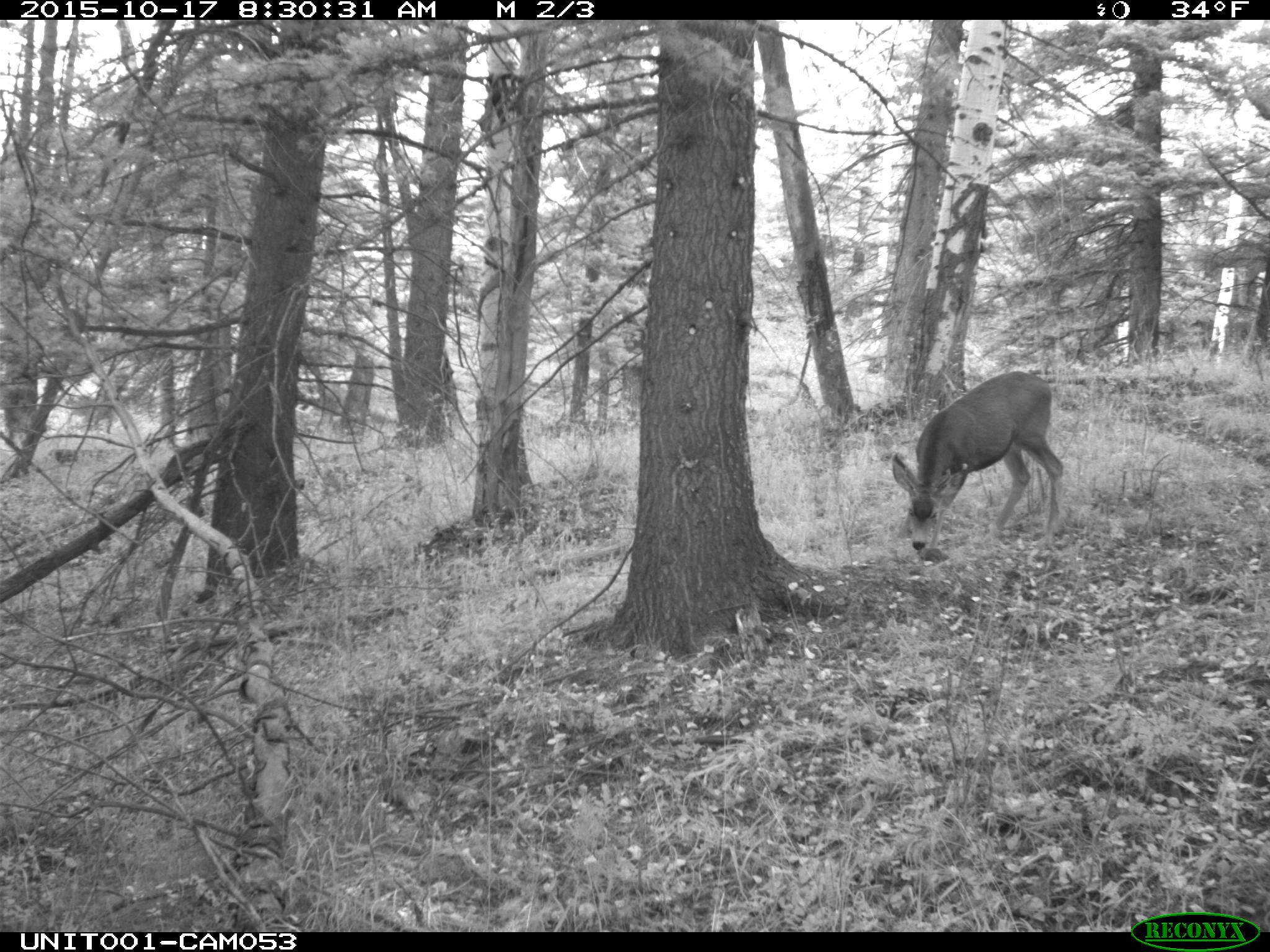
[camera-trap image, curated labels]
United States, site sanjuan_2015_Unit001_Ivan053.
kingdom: Animalia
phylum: Chordata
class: Mammalia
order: Artiodactyla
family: Cervidae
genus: Odocoileus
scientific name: Odocoileus hemionus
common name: mule deer